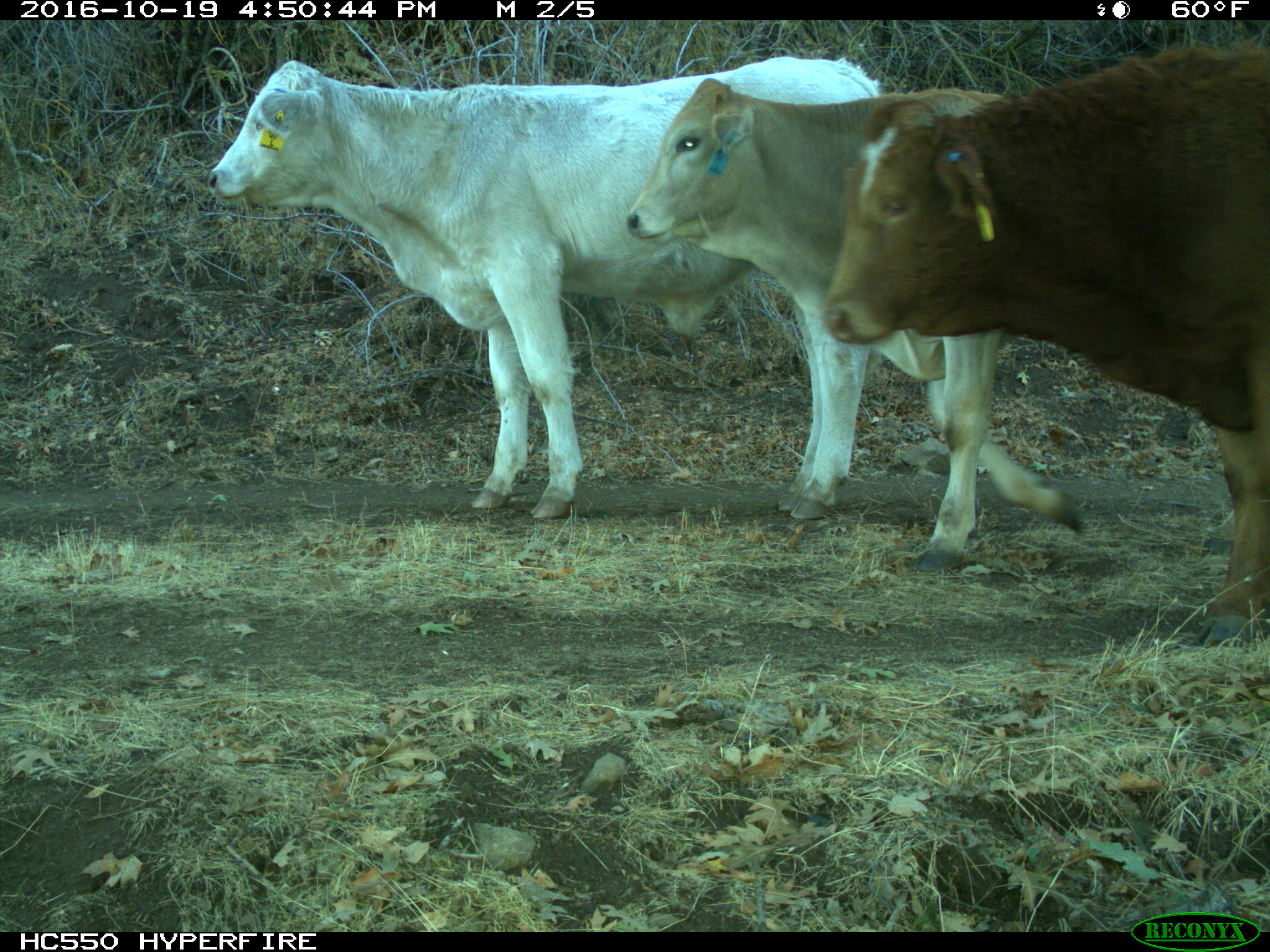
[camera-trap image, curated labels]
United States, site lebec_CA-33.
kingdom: Animalia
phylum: Chordata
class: Mammalia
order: Artiodactyla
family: Bovidae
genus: Bos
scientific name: Bos taurus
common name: domestic cow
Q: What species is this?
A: Bos taurus (domestic cow).